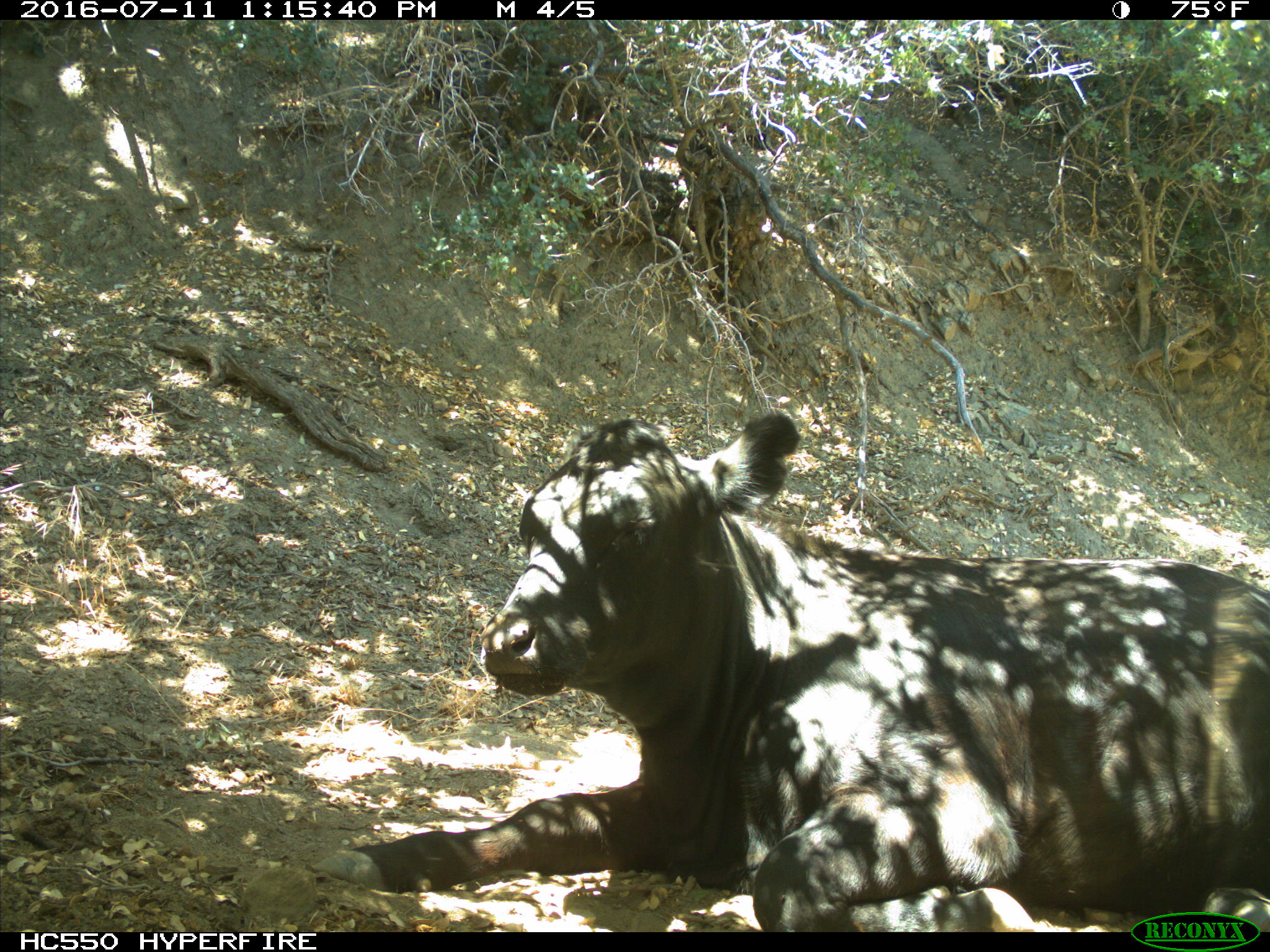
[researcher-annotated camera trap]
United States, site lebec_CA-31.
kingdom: Animalia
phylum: Chordata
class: Mammalia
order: Artiodactyla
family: Bovidae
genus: Bos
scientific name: Bos taurus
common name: domestic cow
Bos taurus (domestic cow).